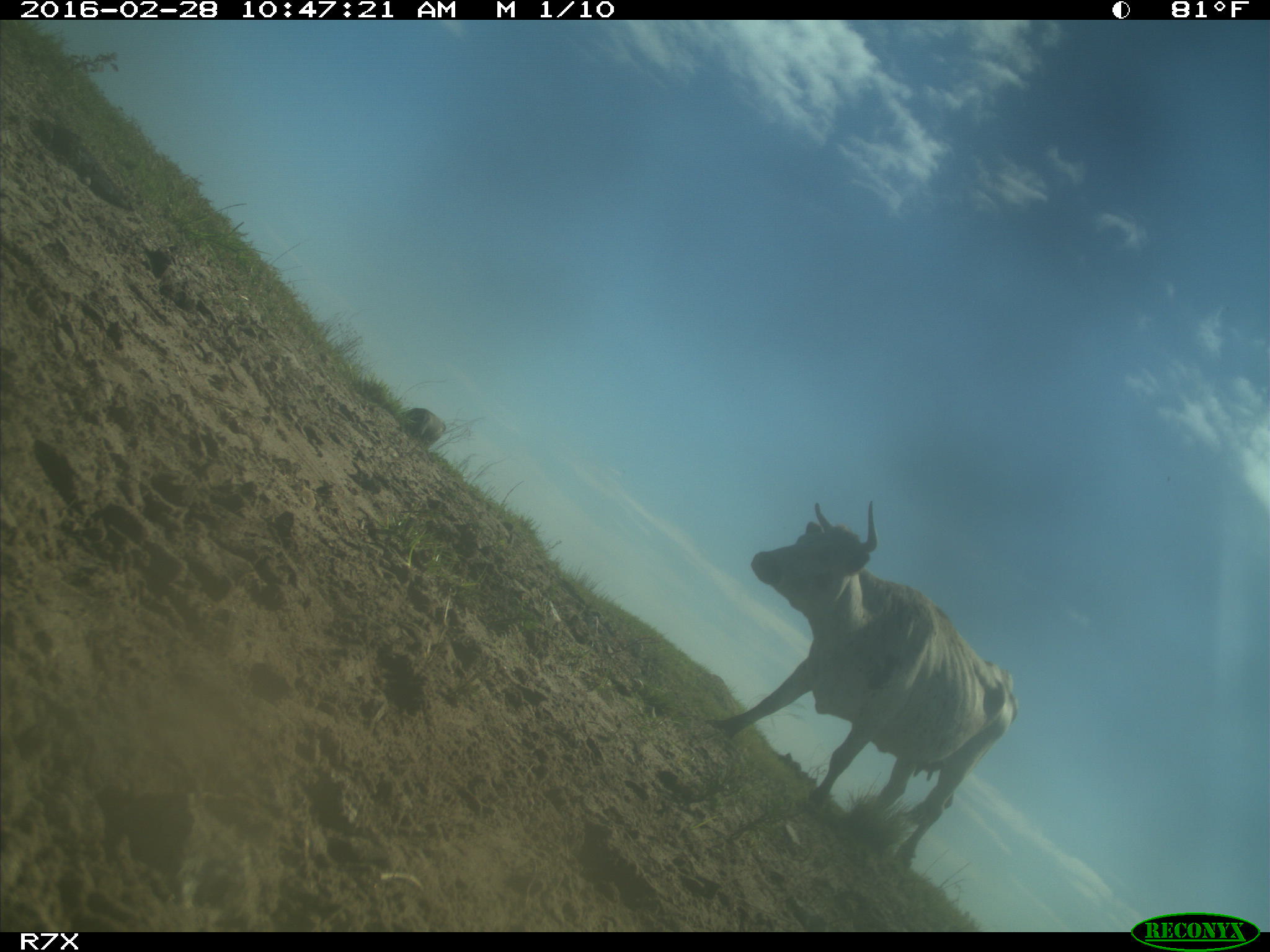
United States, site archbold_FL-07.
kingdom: Animalia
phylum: Chordata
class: Mammalia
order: Artiodactyla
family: Bovidae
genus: Bos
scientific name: Bos taurus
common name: domestic cow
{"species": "Bos taurus (domestic cow)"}